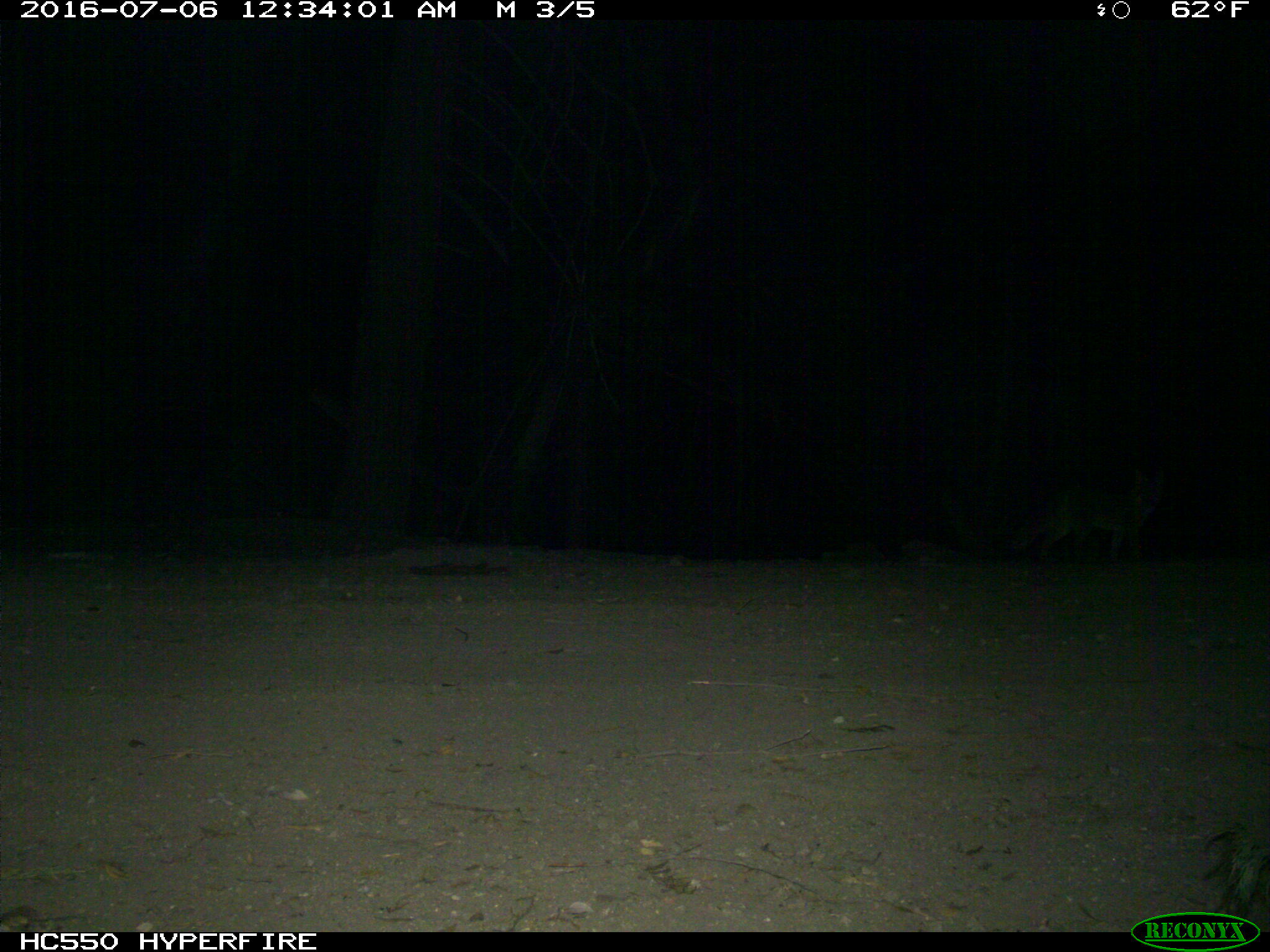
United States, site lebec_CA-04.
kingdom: Animalia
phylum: Chordata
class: Mammalia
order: Carnivora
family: Canidae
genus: Urocyon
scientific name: Urocyon cinereoargenteus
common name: gray fox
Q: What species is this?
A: Urocyon cinereoargenteus (gray fox).